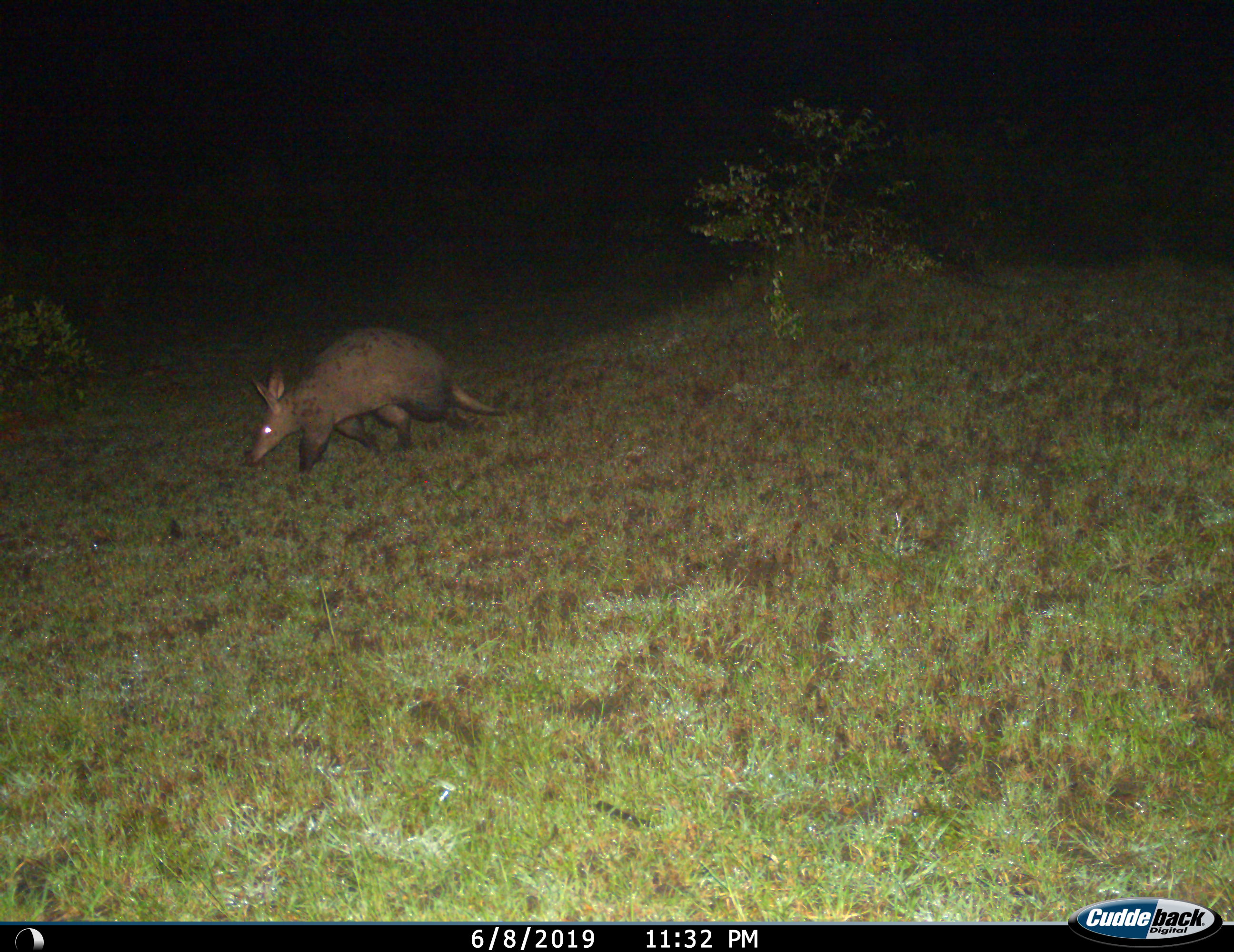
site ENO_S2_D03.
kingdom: Animalia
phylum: Chordata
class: Mammalia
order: Tubulidentata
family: Orycteropodidae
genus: Orycteropus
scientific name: Orycteropus afer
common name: aardvark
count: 1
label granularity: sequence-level